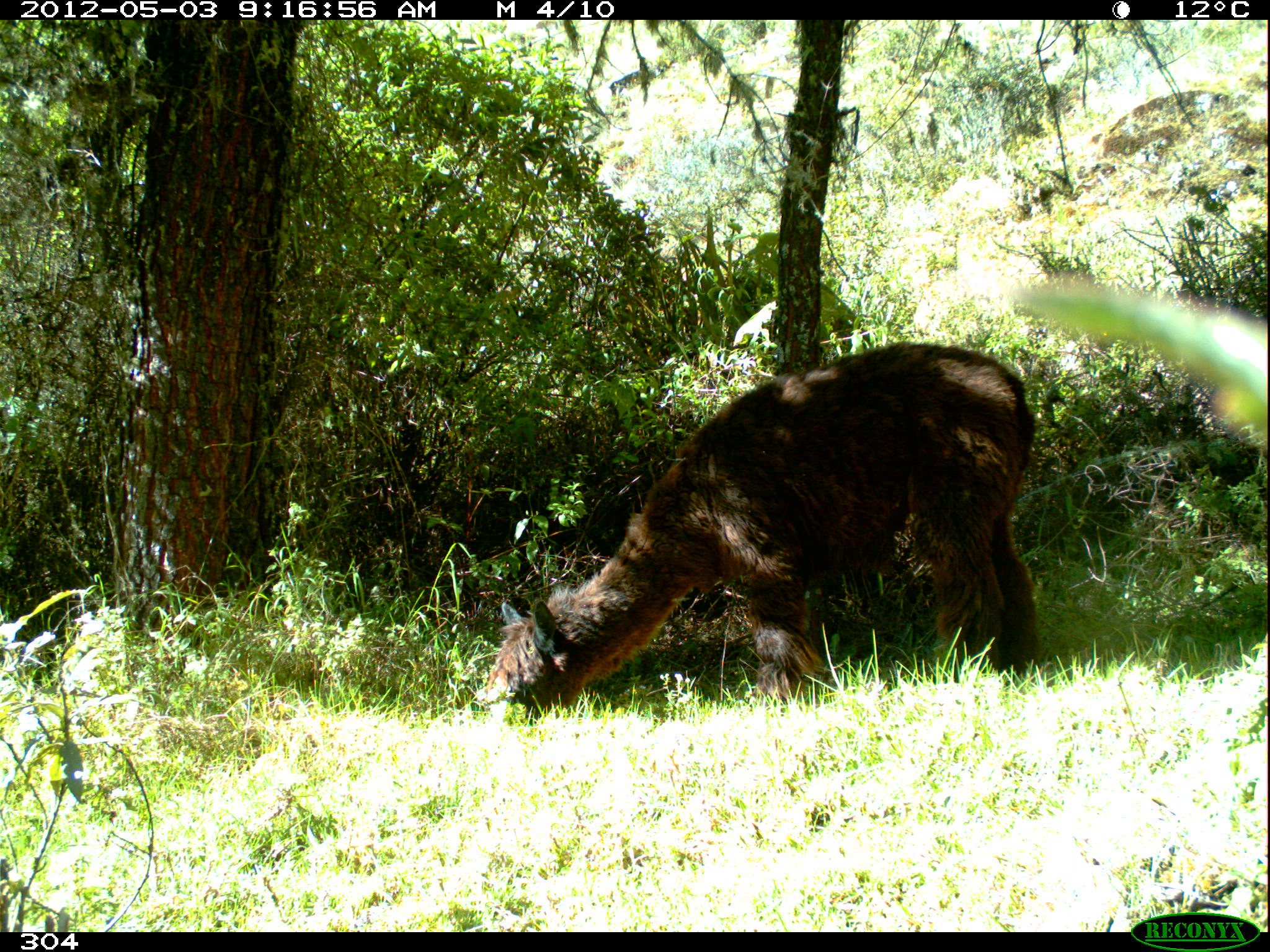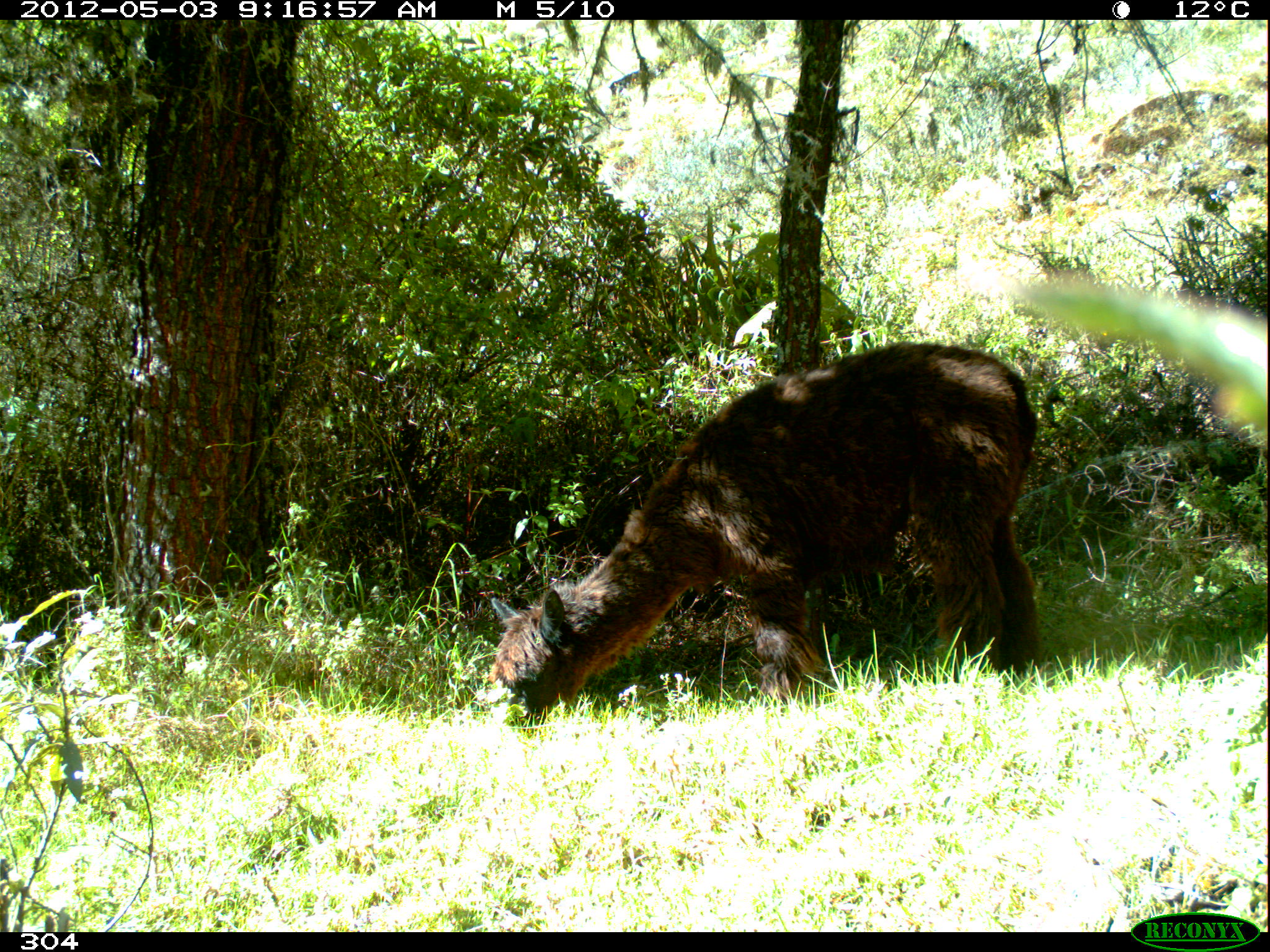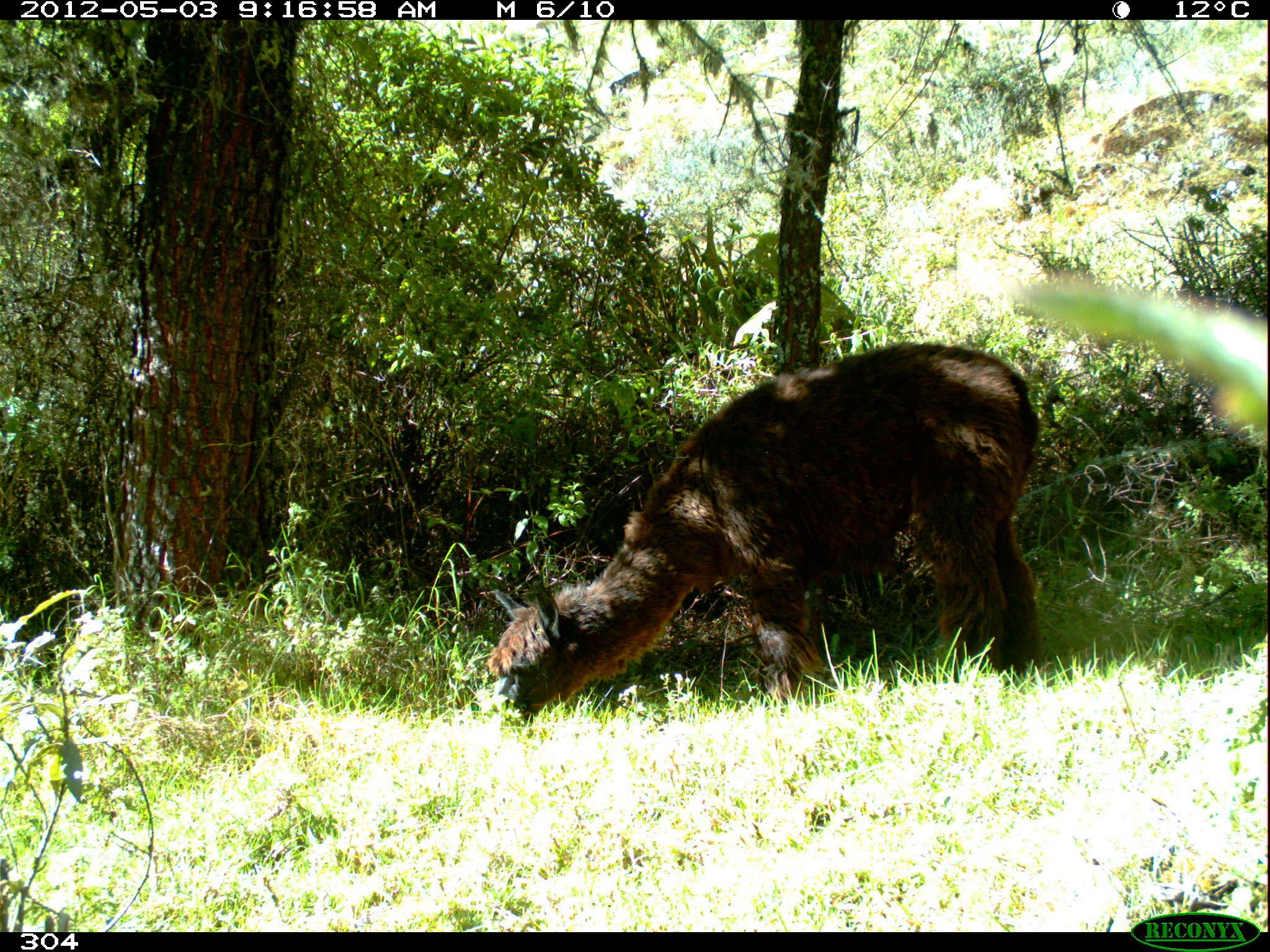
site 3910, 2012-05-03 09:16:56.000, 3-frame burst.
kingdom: Animalia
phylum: Chordata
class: Mammalia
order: Artiodactyla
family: Camelidae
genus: Vicugna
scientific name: Vicugna pacos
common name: alpaca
Vicugna pacos (alpaca).